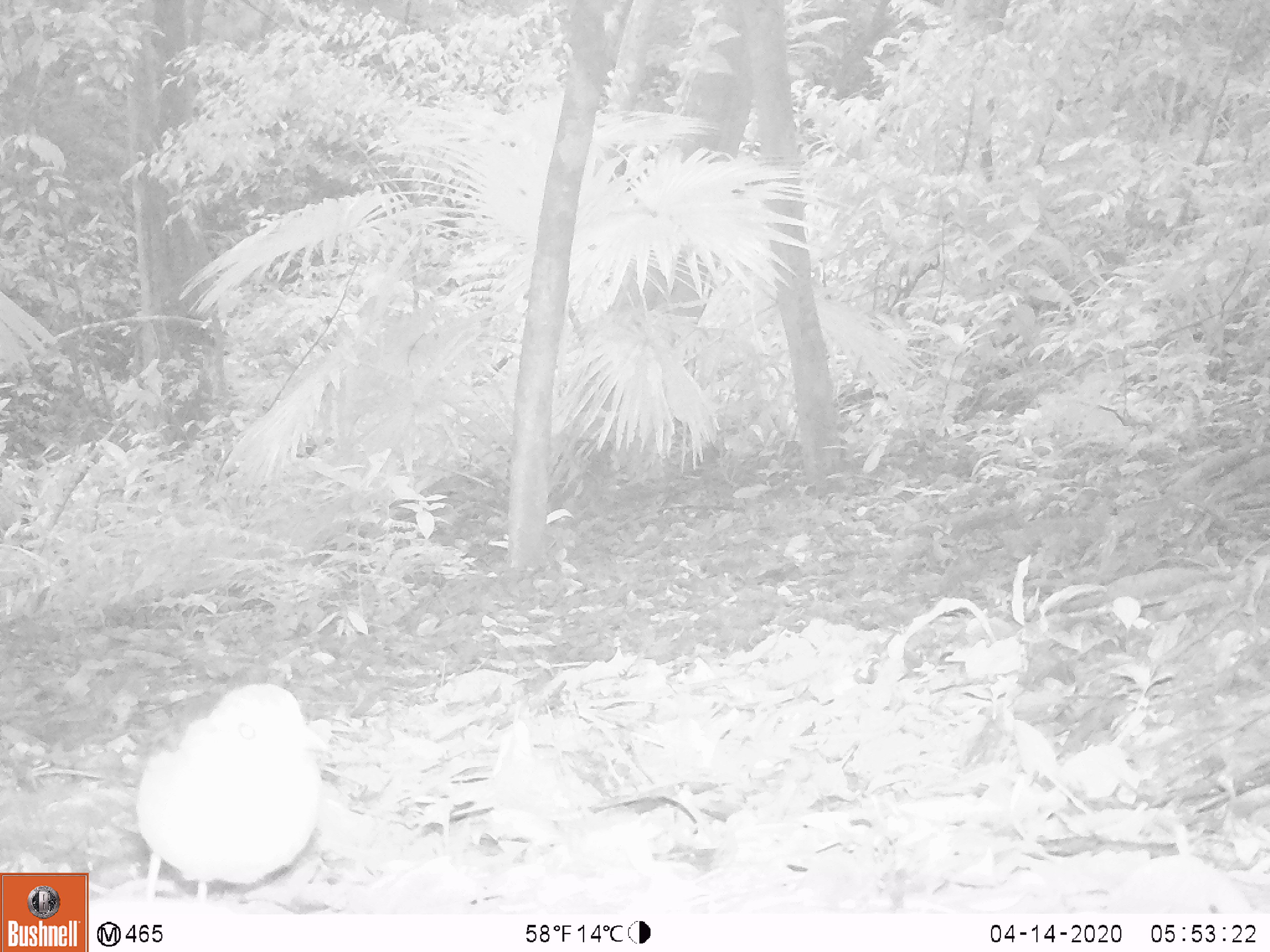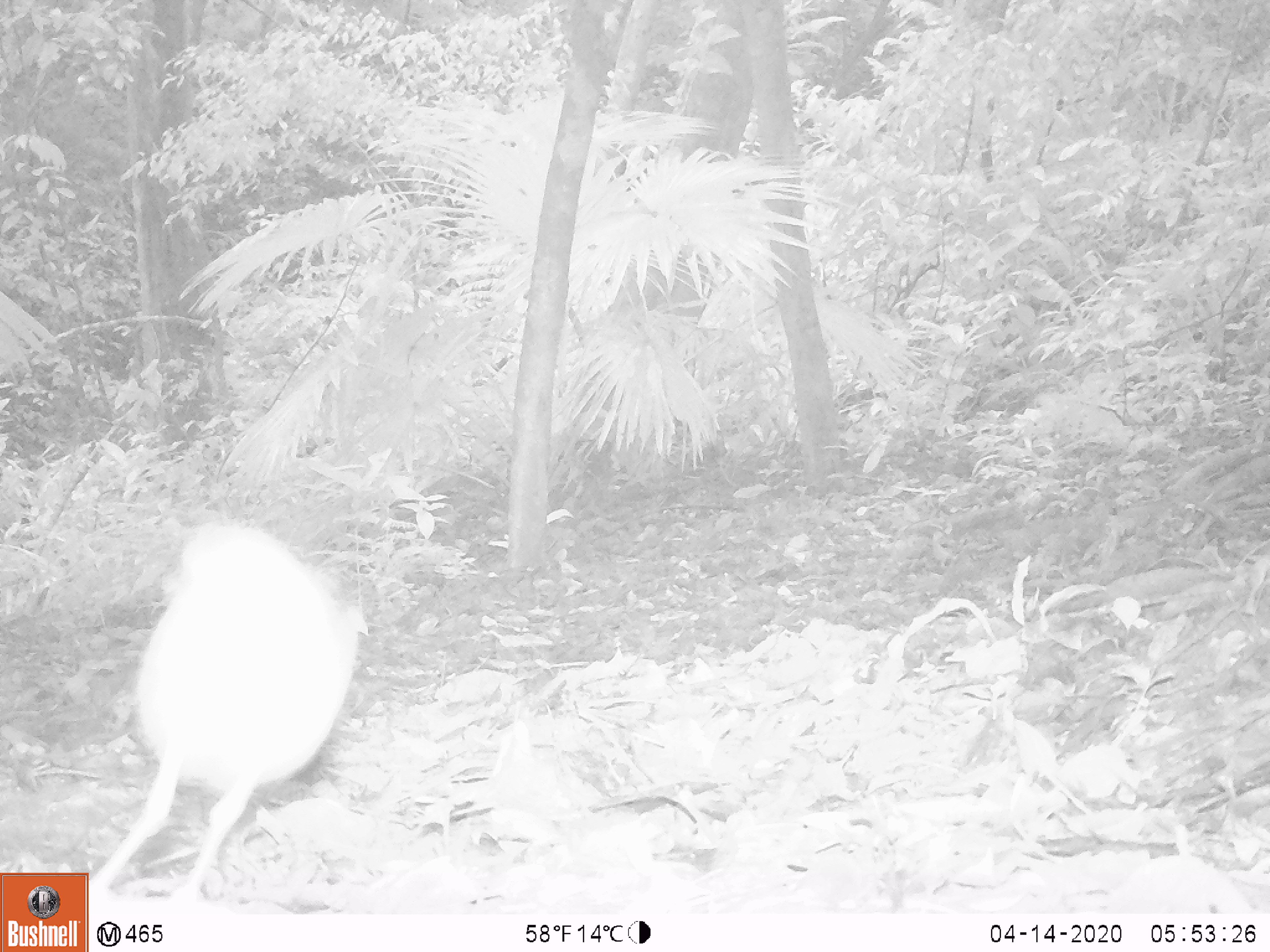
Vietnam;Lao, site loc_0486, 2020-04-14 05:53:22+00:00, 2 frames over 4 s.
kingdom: Animalia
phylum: Chordata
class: Aves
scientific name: Aves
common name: bird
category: unidentified bird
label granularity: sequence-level